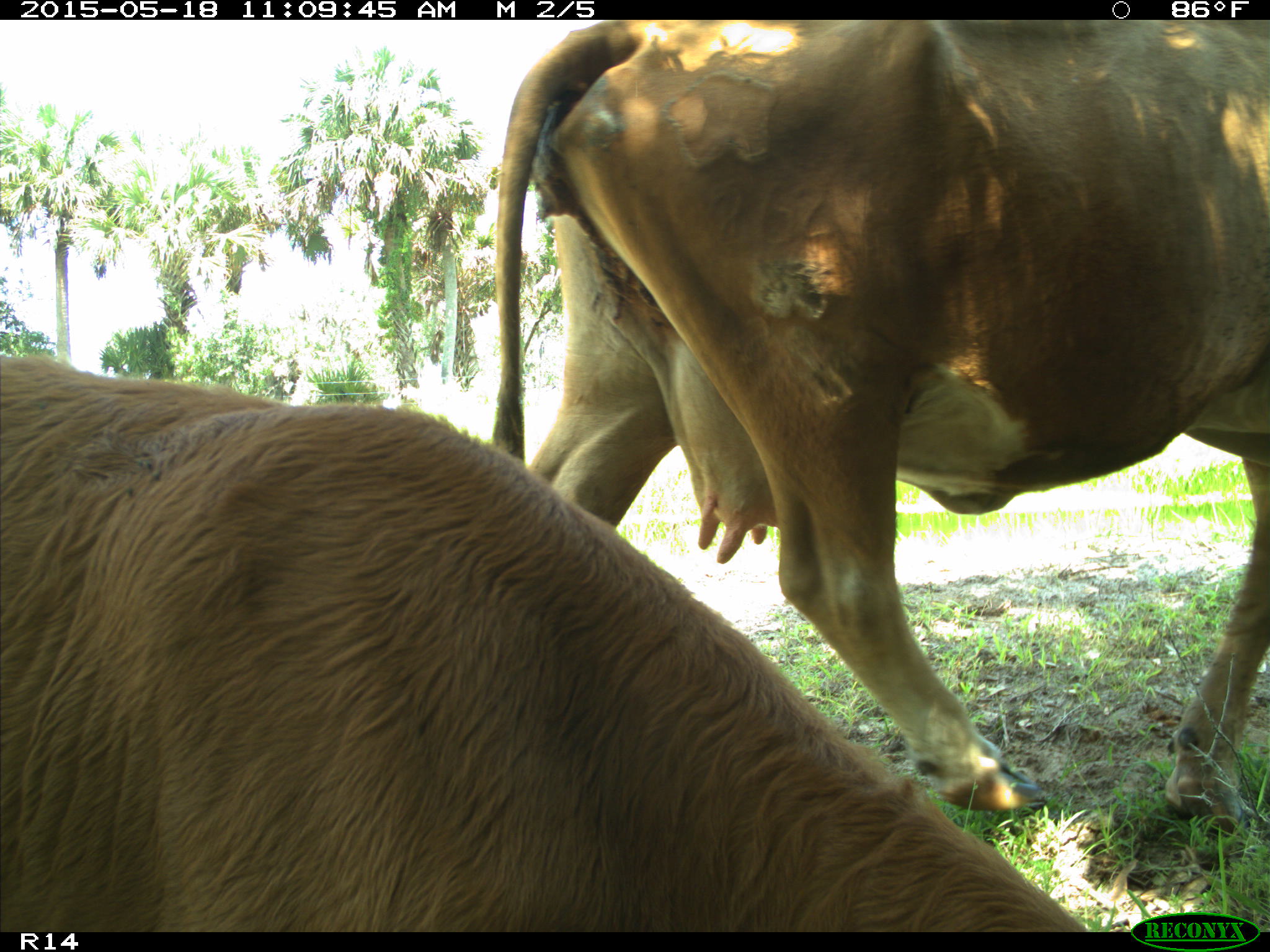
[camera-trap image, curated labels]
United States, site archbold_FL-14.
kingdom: Animalia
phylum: Chordata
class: Mammalia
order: Artiodactyla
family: Bovidae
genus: Bos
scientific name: Bos taurus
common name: domestic cow